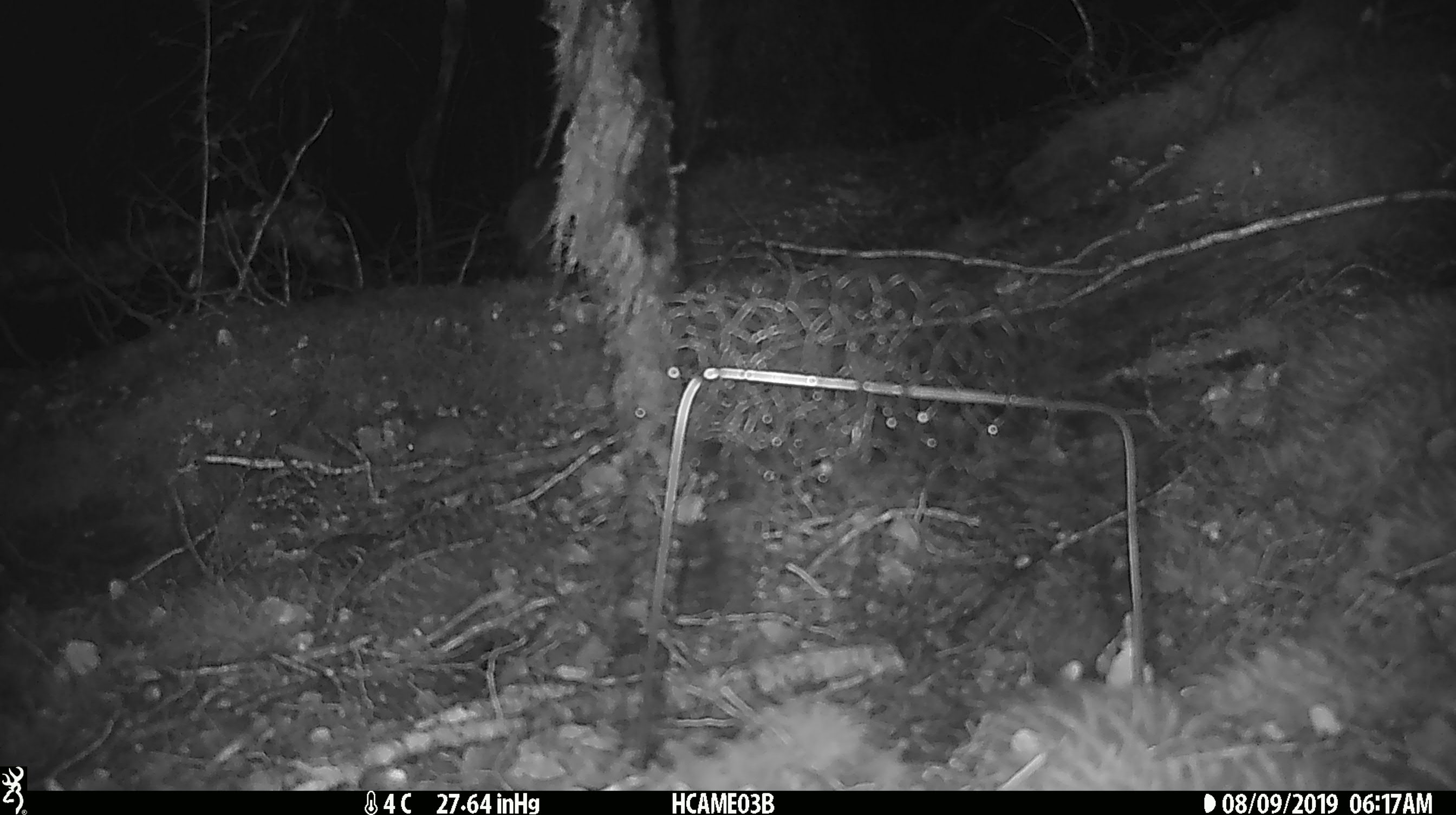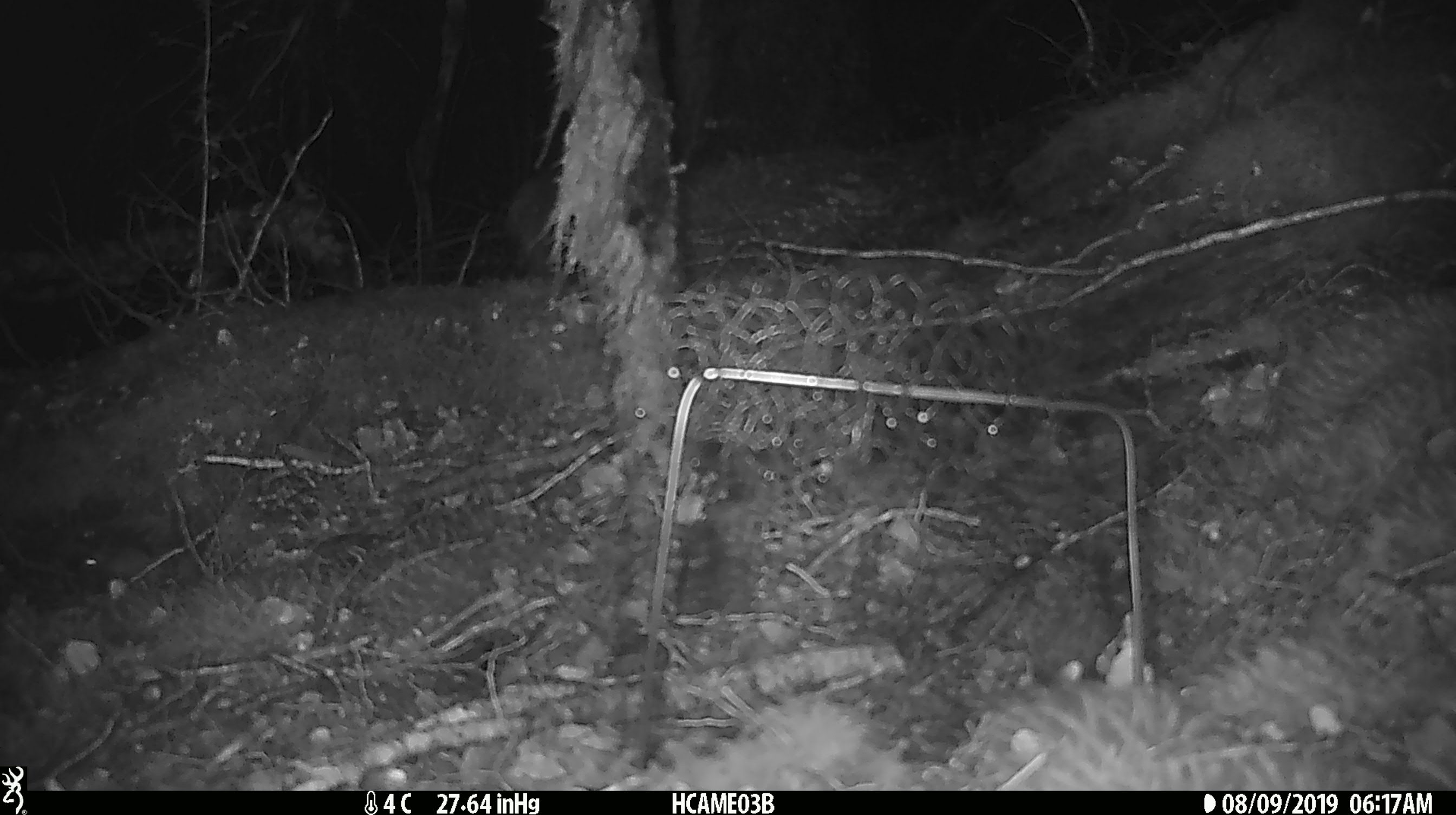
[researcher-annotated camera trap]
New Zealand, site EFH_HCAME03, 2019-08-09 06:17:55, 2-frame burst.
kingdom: Animalia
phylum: Chordata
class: Mammalia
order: Rodentia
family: Muridae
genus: Mus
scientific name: Mus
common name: mouse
Mouse (Mus).